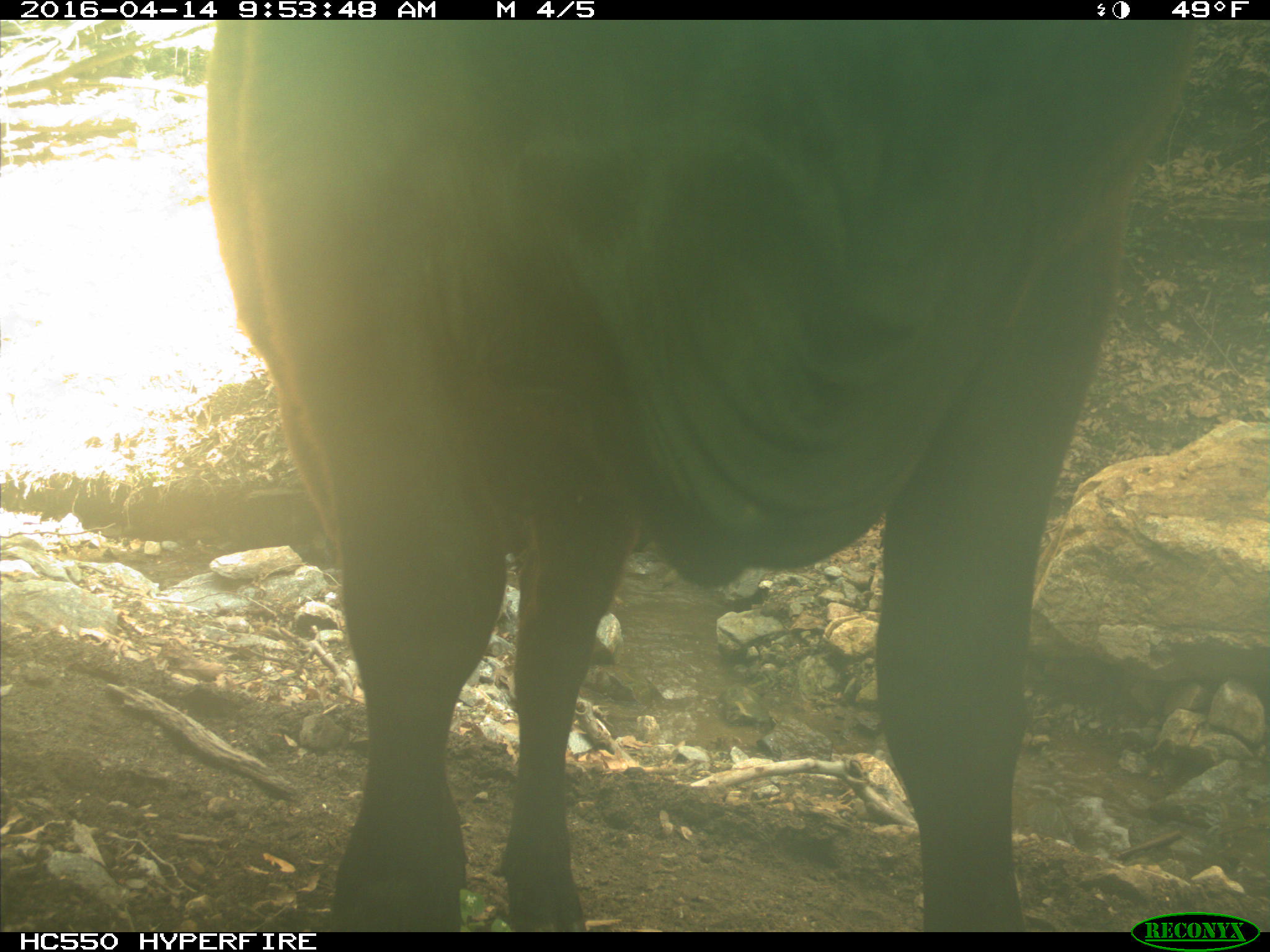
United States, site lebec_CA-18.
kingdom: Animalia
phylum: Chordata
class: Mammalia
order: Artiodactyla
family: Bovidae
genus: Bos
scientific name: Bos taurus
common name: domestic cow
Bos taurus (domestic cow).